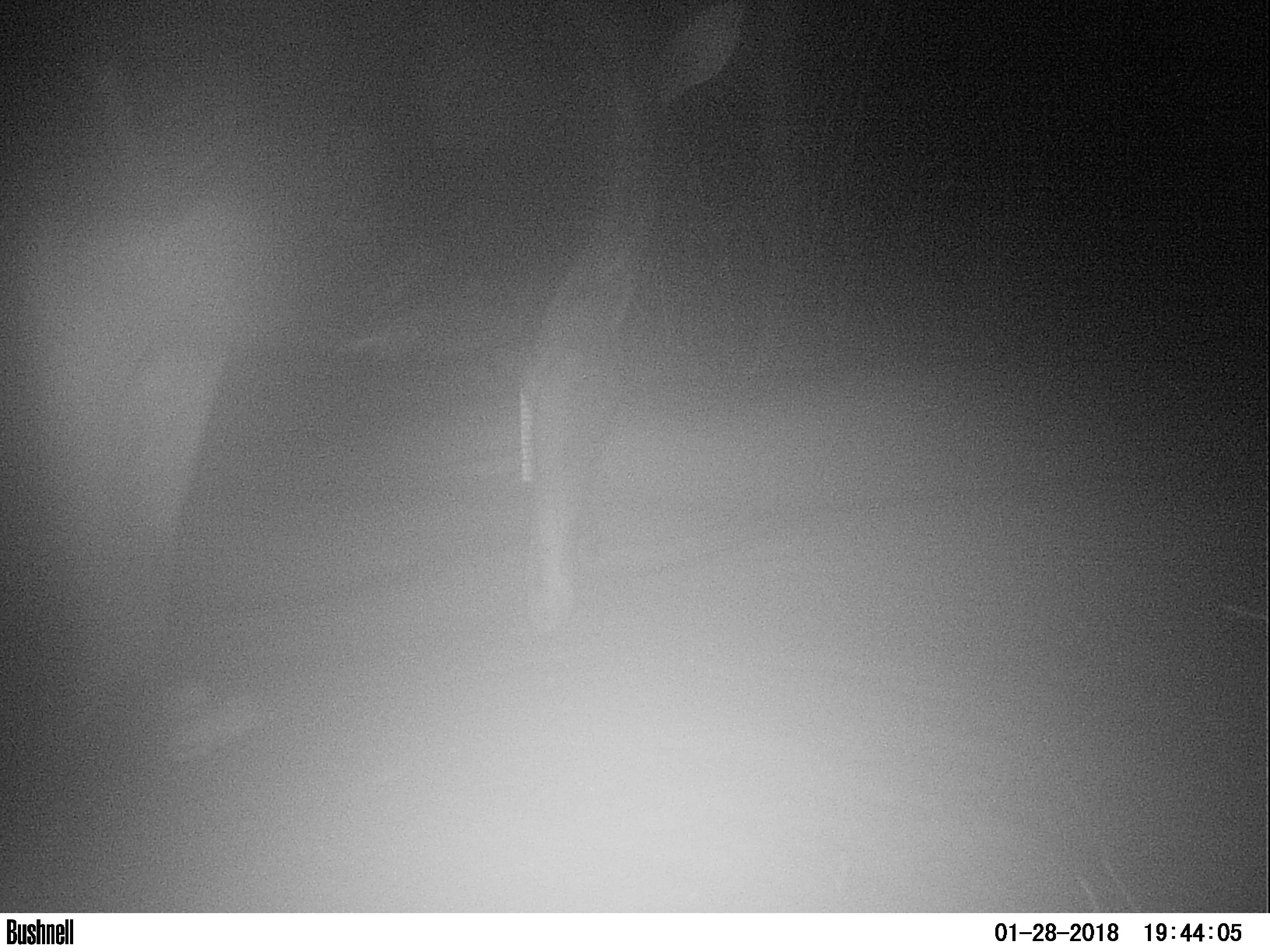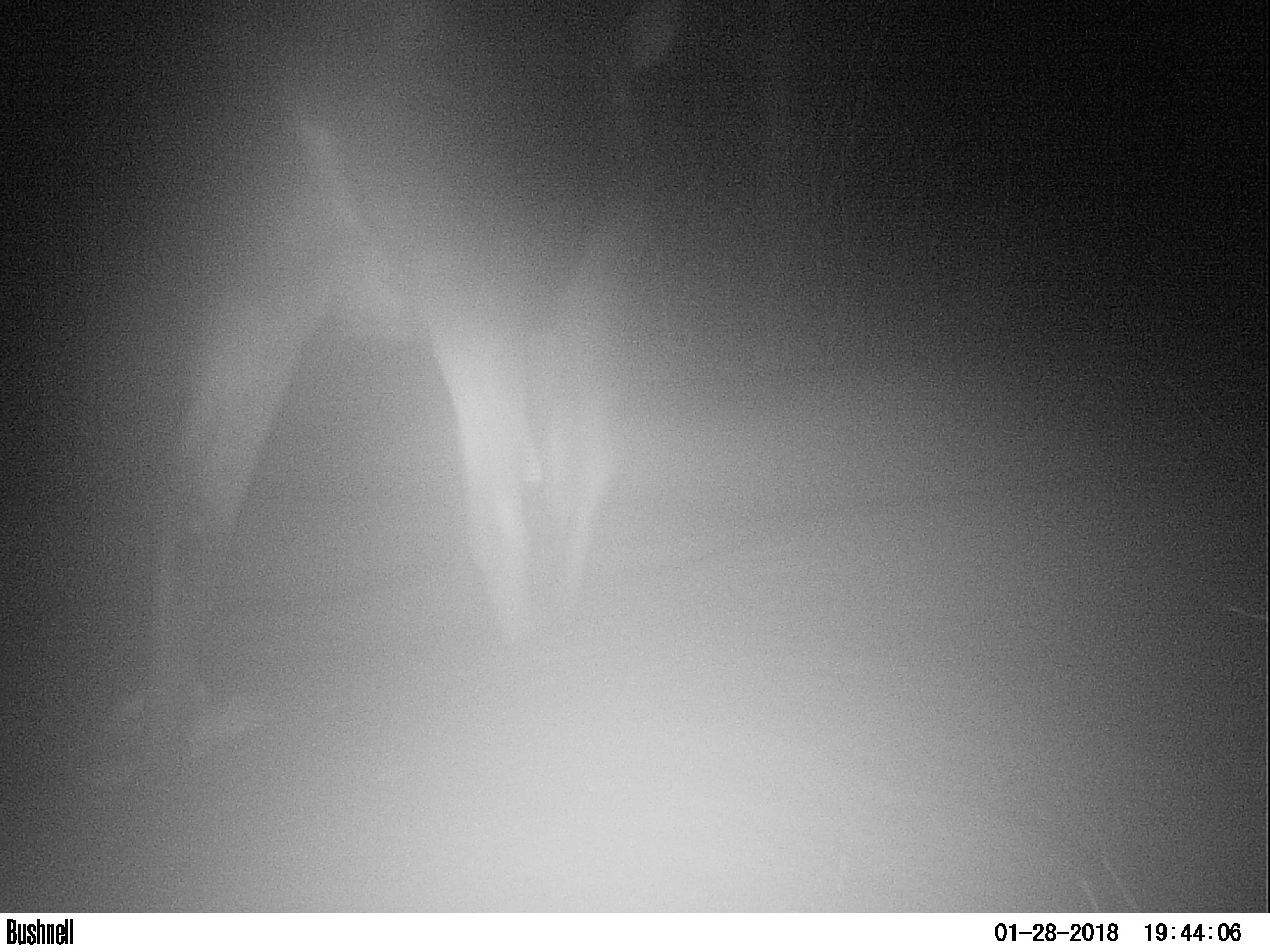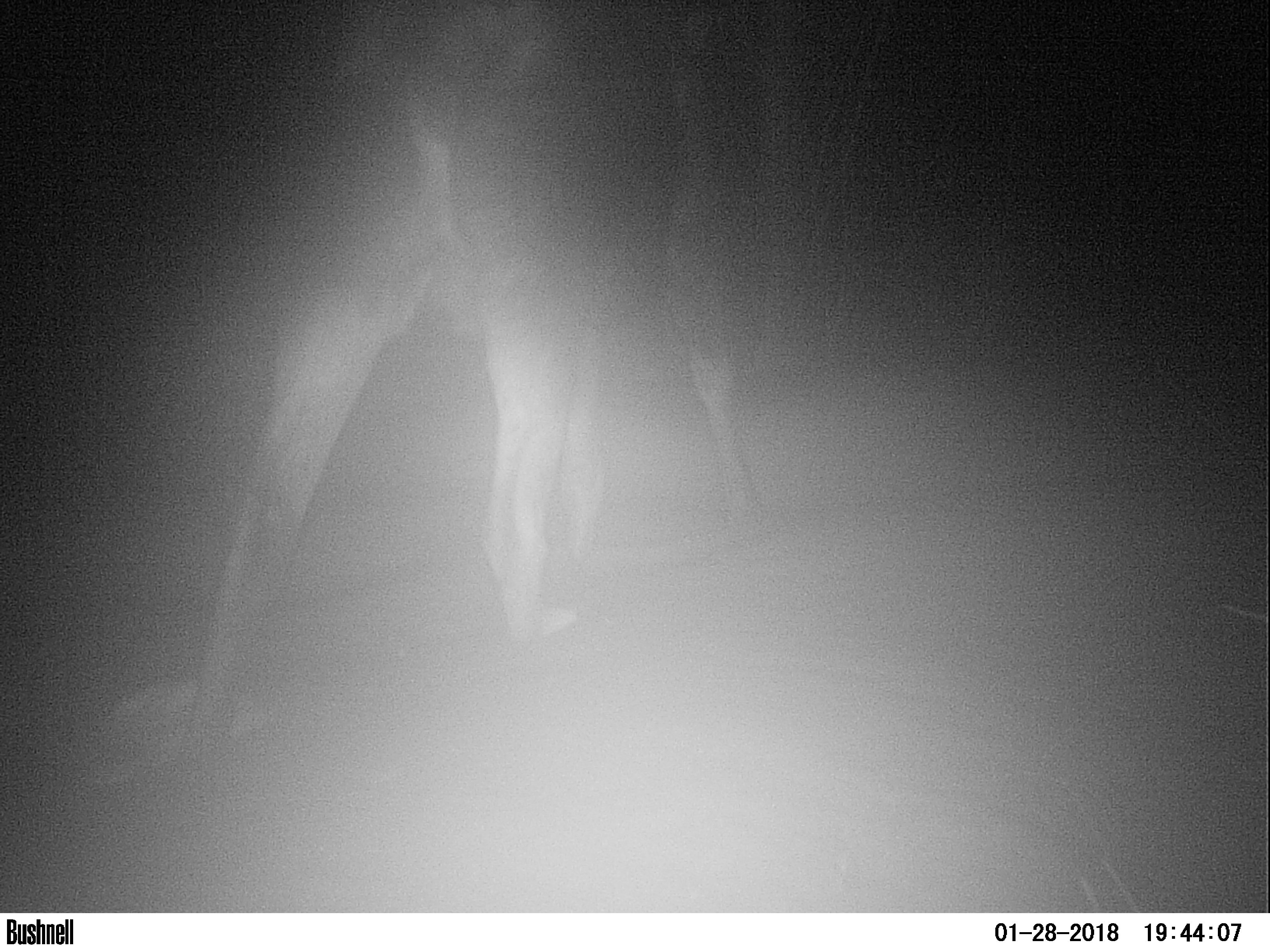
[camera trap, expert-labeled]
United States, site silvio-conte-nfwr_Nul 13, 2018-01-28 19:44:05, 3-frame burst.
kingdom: Animalia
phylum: Chordata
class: Mammalia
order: Artiodactyla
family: Cervidae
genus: Alces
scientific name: Alces alces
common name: moose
Moose (Alces alces).